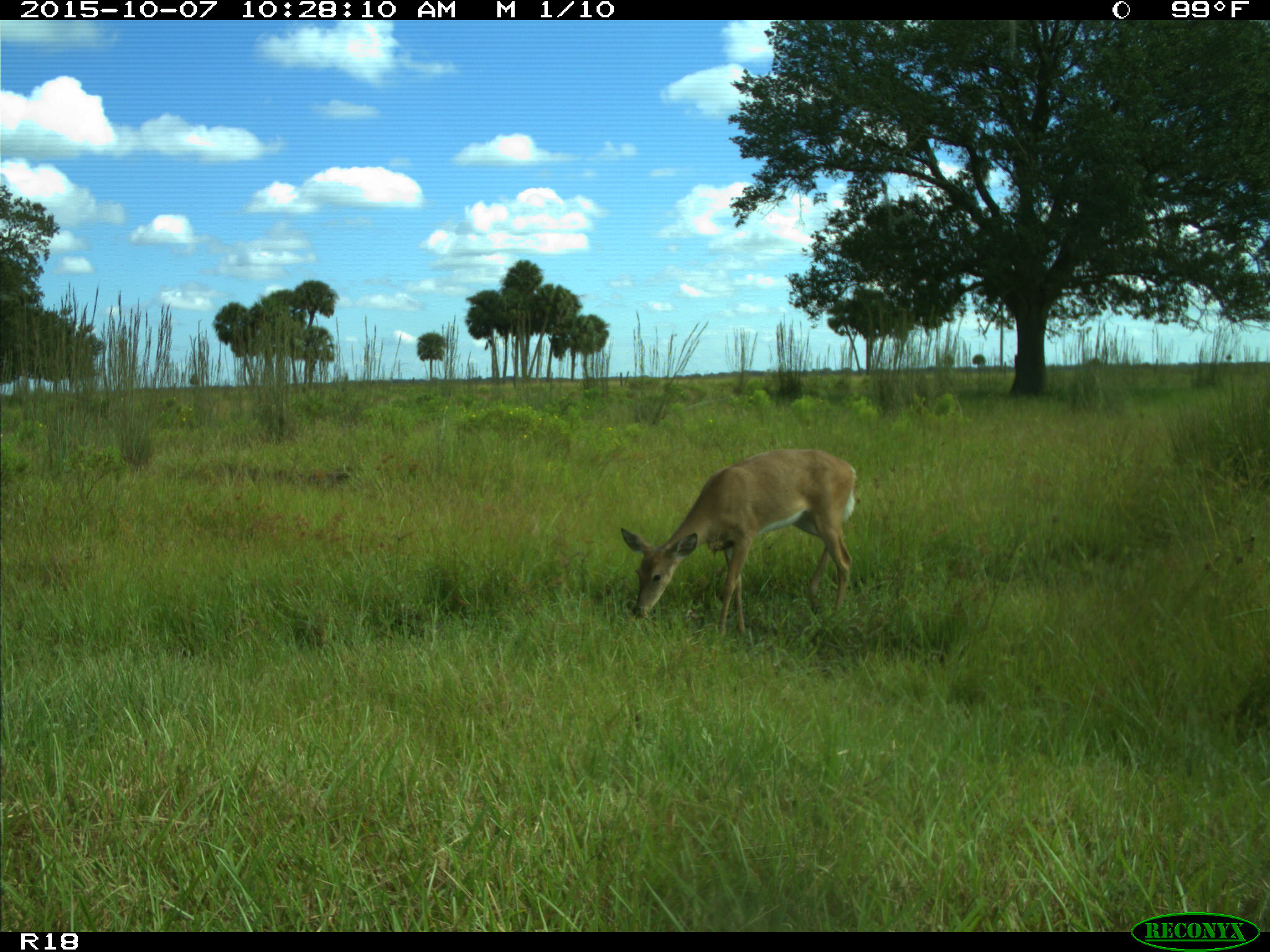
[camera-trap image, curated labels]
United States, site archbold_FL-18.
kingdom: Animalia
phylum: Chordata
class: Mammalia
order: Artiodactyla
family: Cervidae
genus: Odocoileus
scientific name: Odocoileus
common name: deer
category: unidentified deer